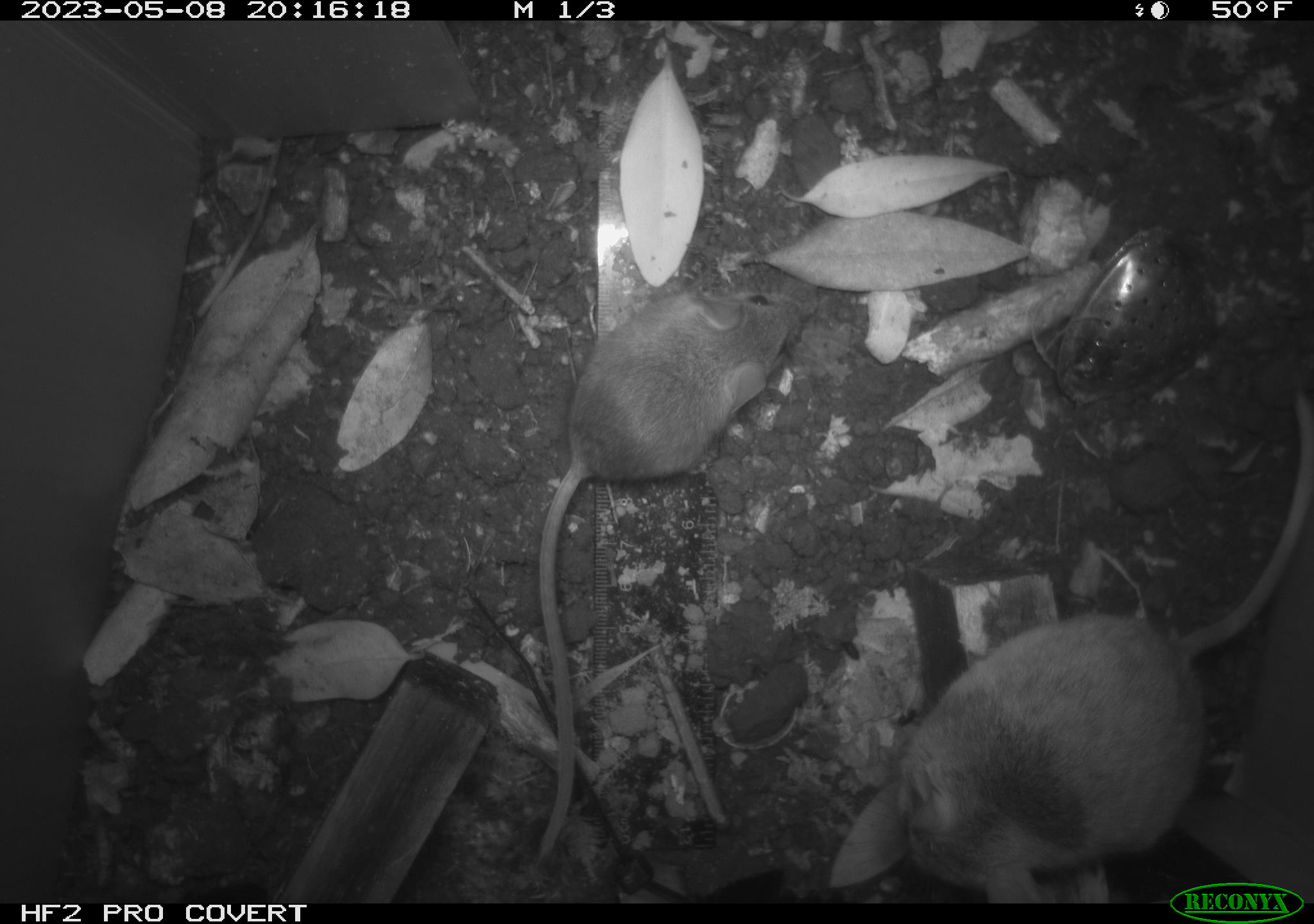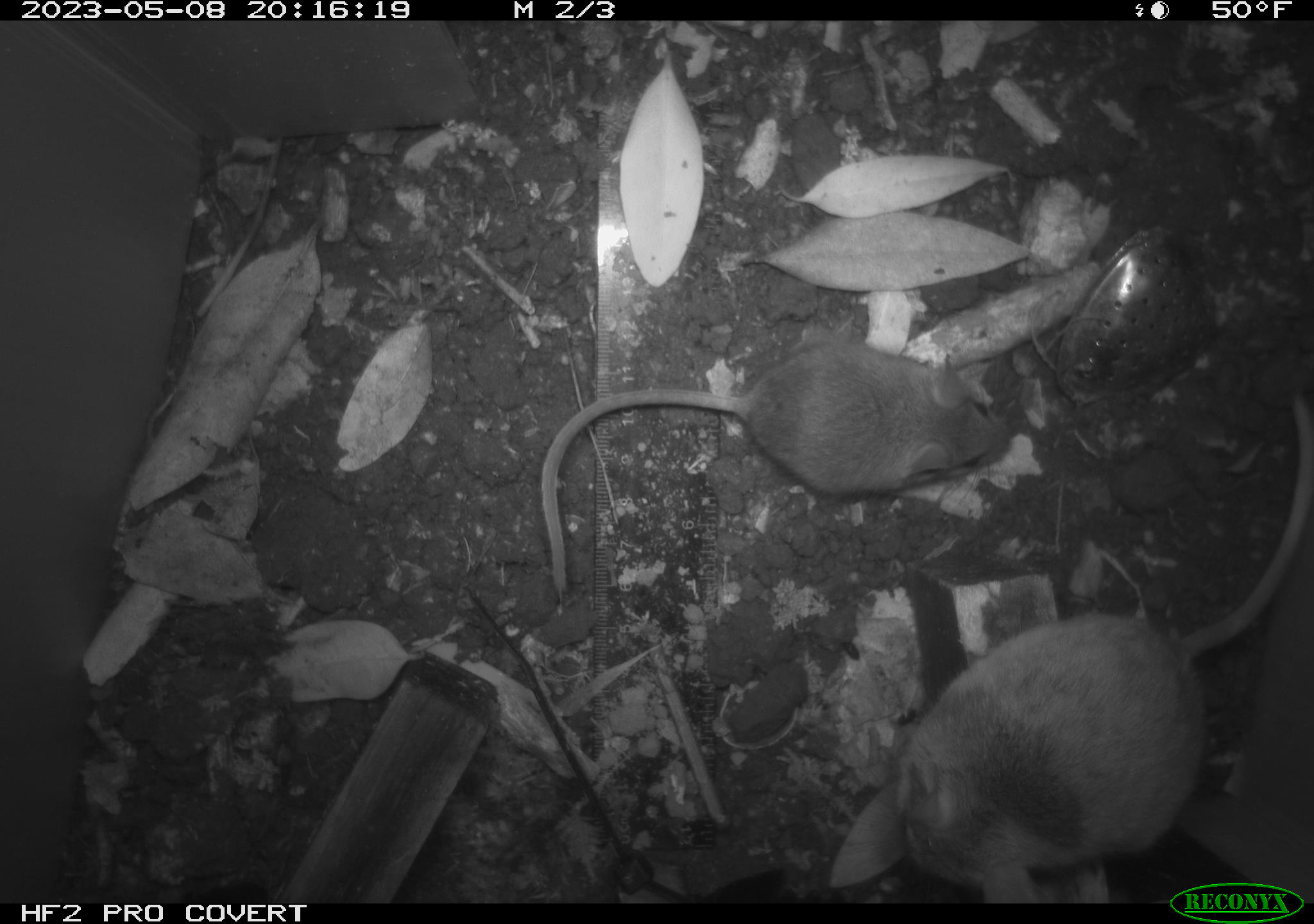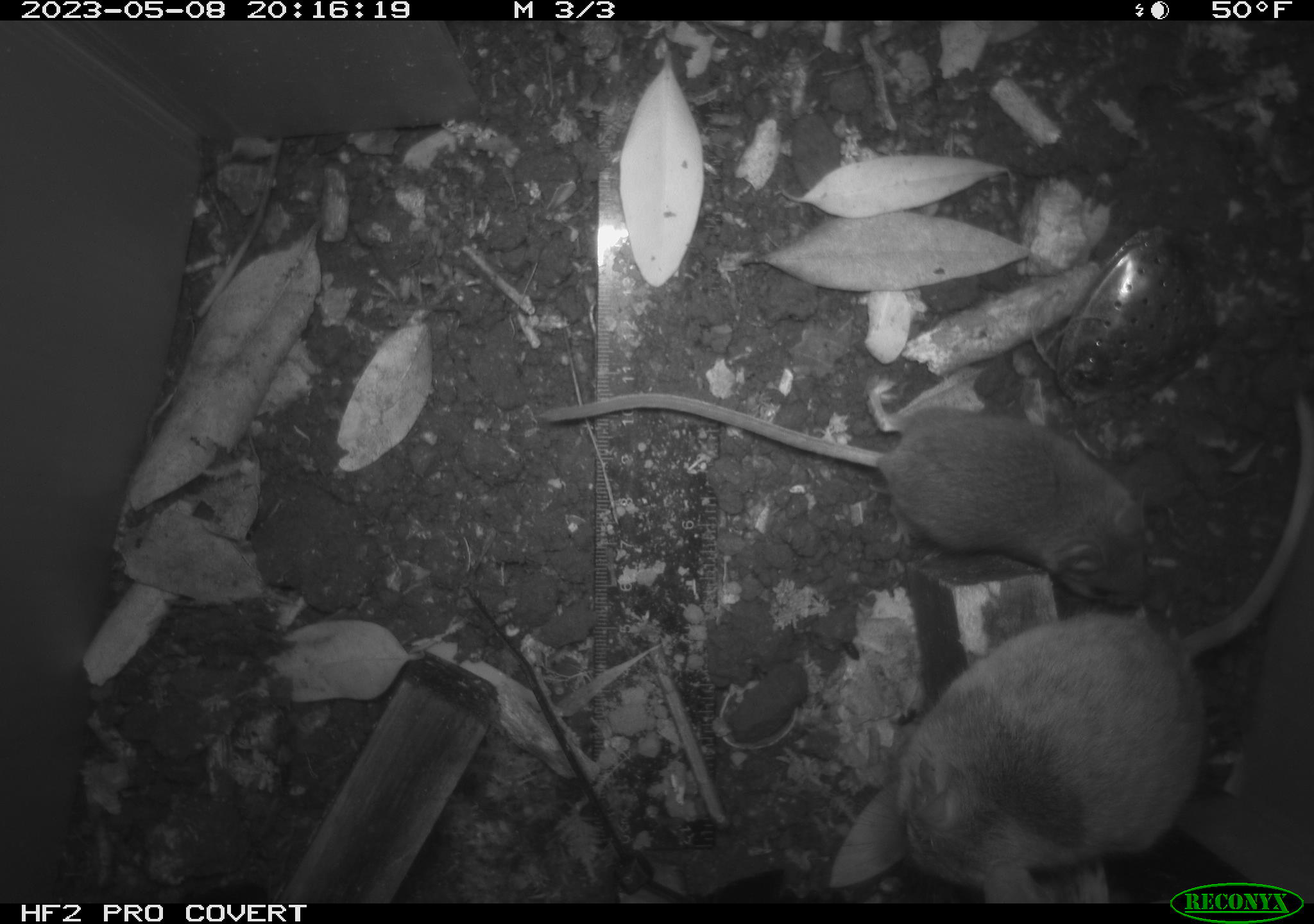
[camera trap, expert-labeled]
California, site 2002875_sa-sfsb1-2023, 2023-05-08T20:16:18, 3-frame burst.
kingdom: Animalia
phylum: Chordata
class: Mammalia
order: Rodentia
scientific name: Rodentia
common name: mouse species